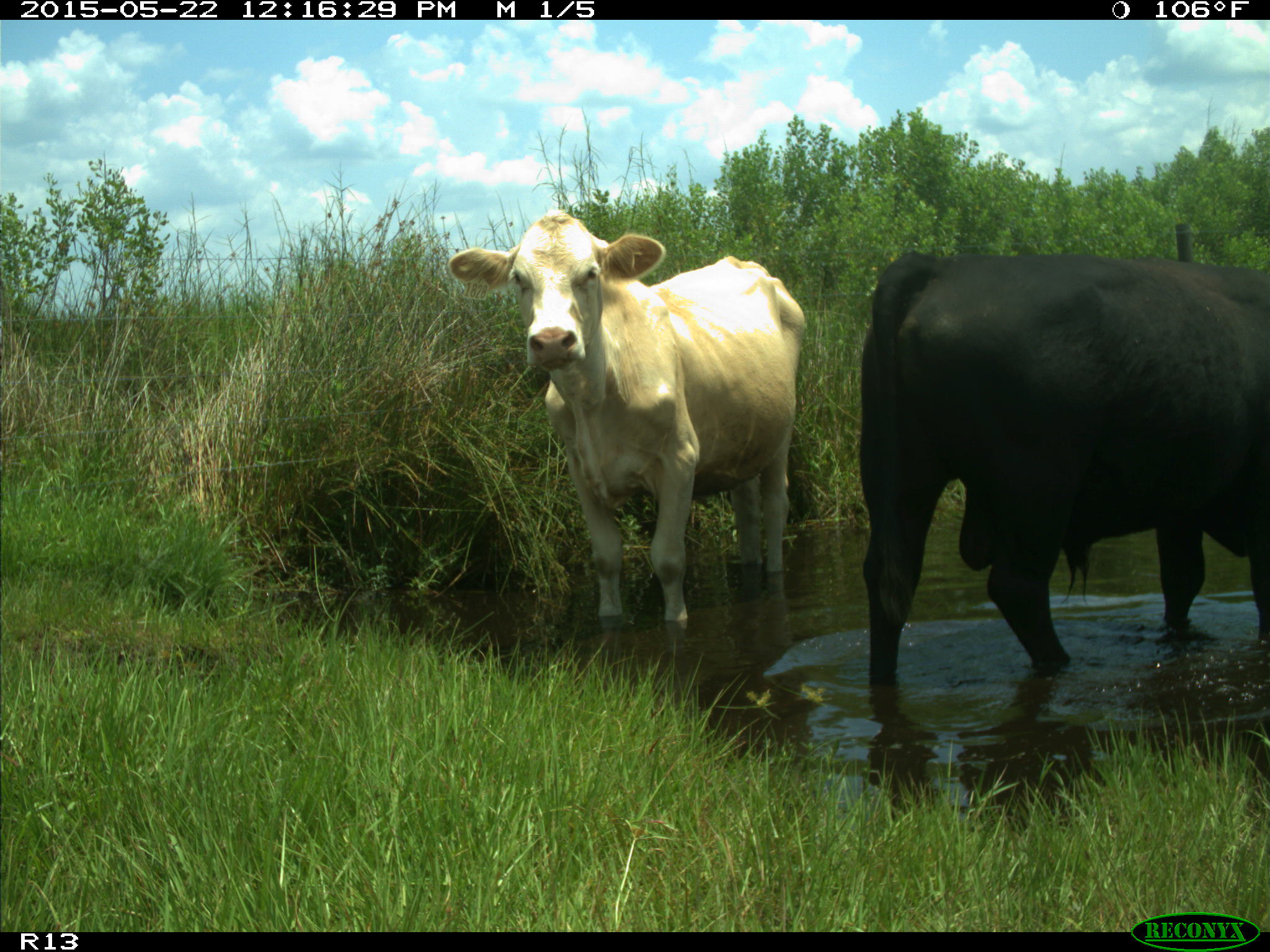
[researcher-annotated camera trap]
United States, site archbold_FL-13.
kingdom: Animalia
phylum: Chordata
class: Mammalia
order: Artiodactyla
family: Bovidae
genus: Bos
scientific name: Bos taurus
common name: domestic cow